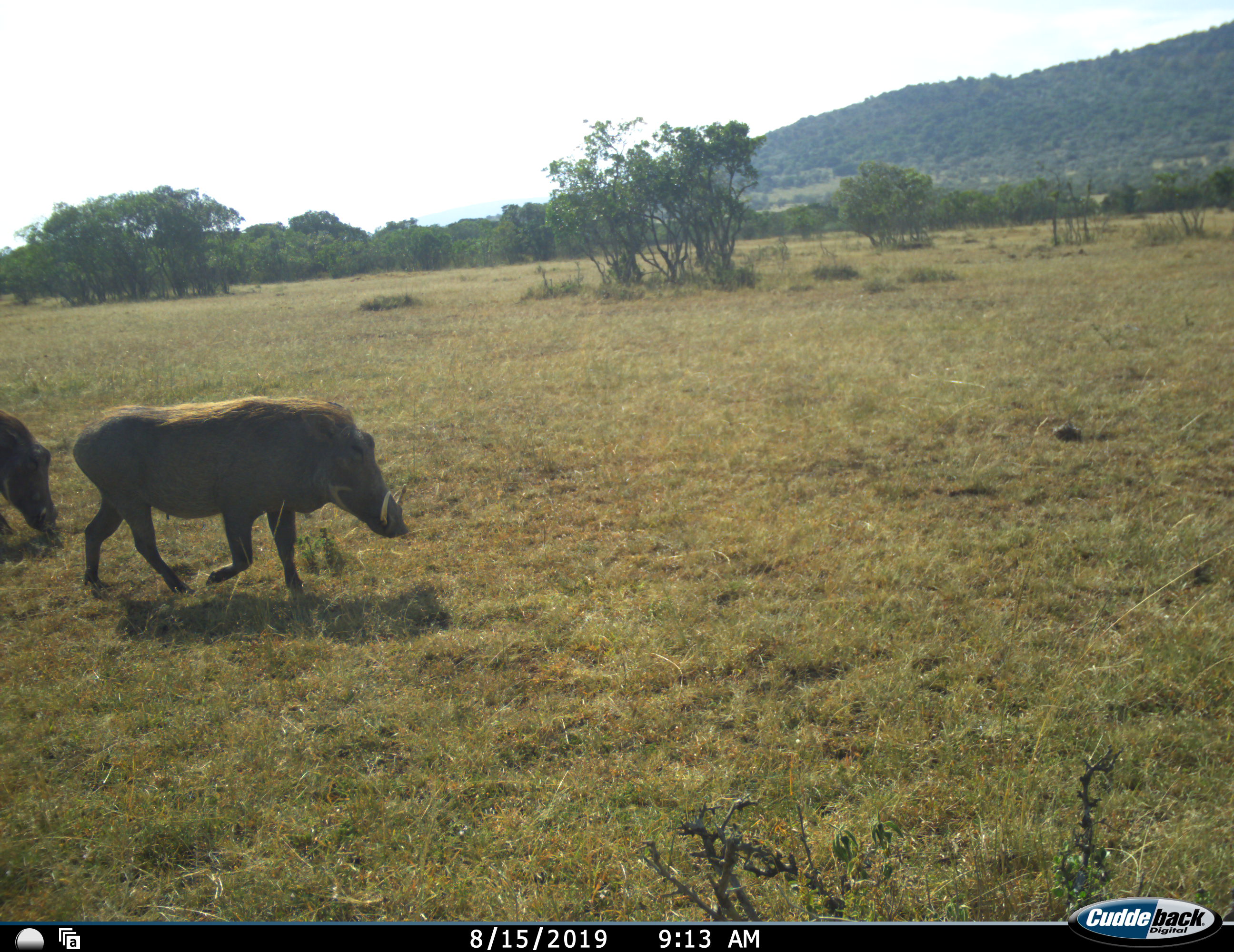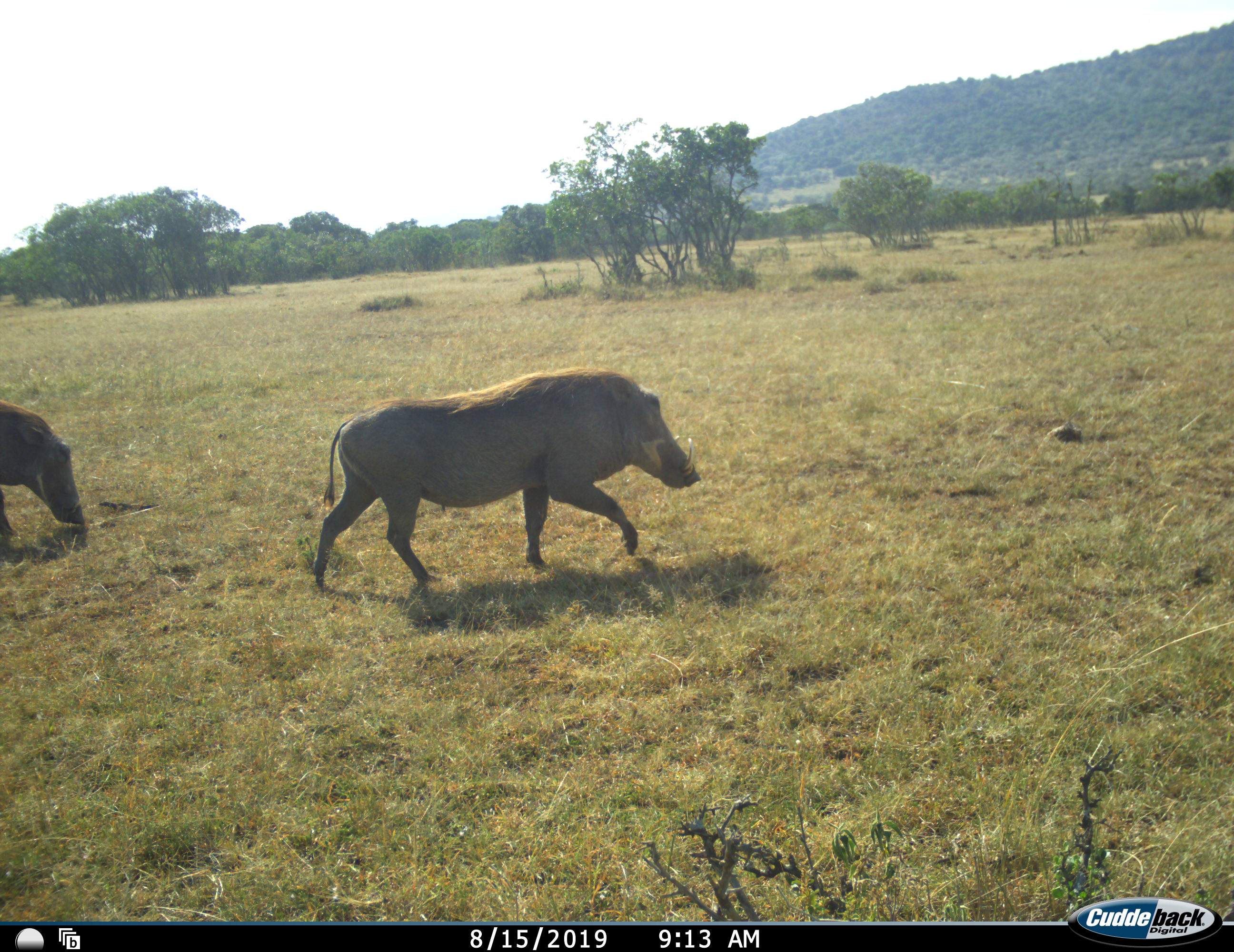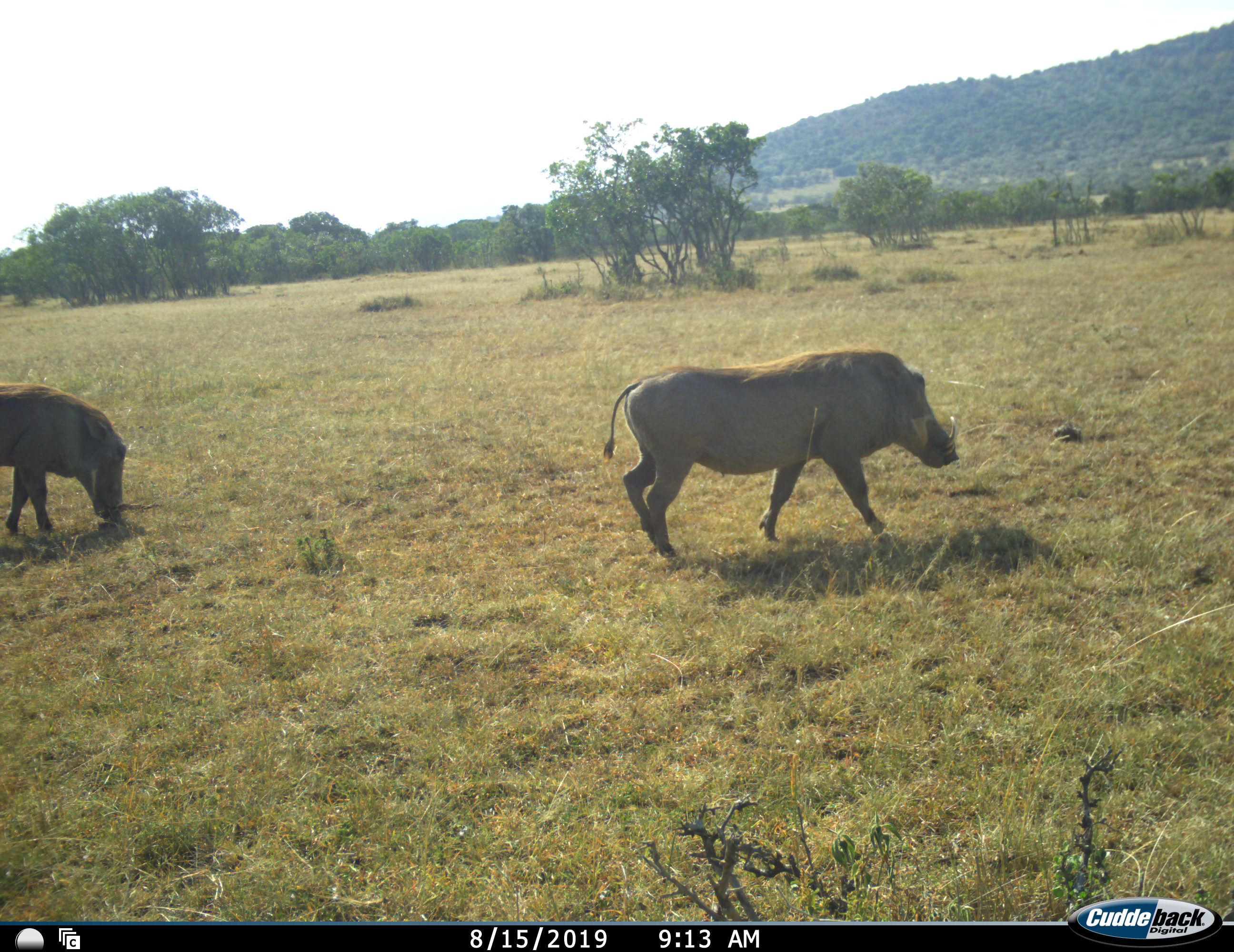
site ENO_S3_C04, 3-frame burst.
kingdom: Animalia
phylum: Chordata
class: Mammalia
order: Artiodactyla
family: Suidae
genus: Phacochoerus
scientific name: Phacochoerus africanus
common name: warthog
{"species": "warthog (Phacochoerus africanus)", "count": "2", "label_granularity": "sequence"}